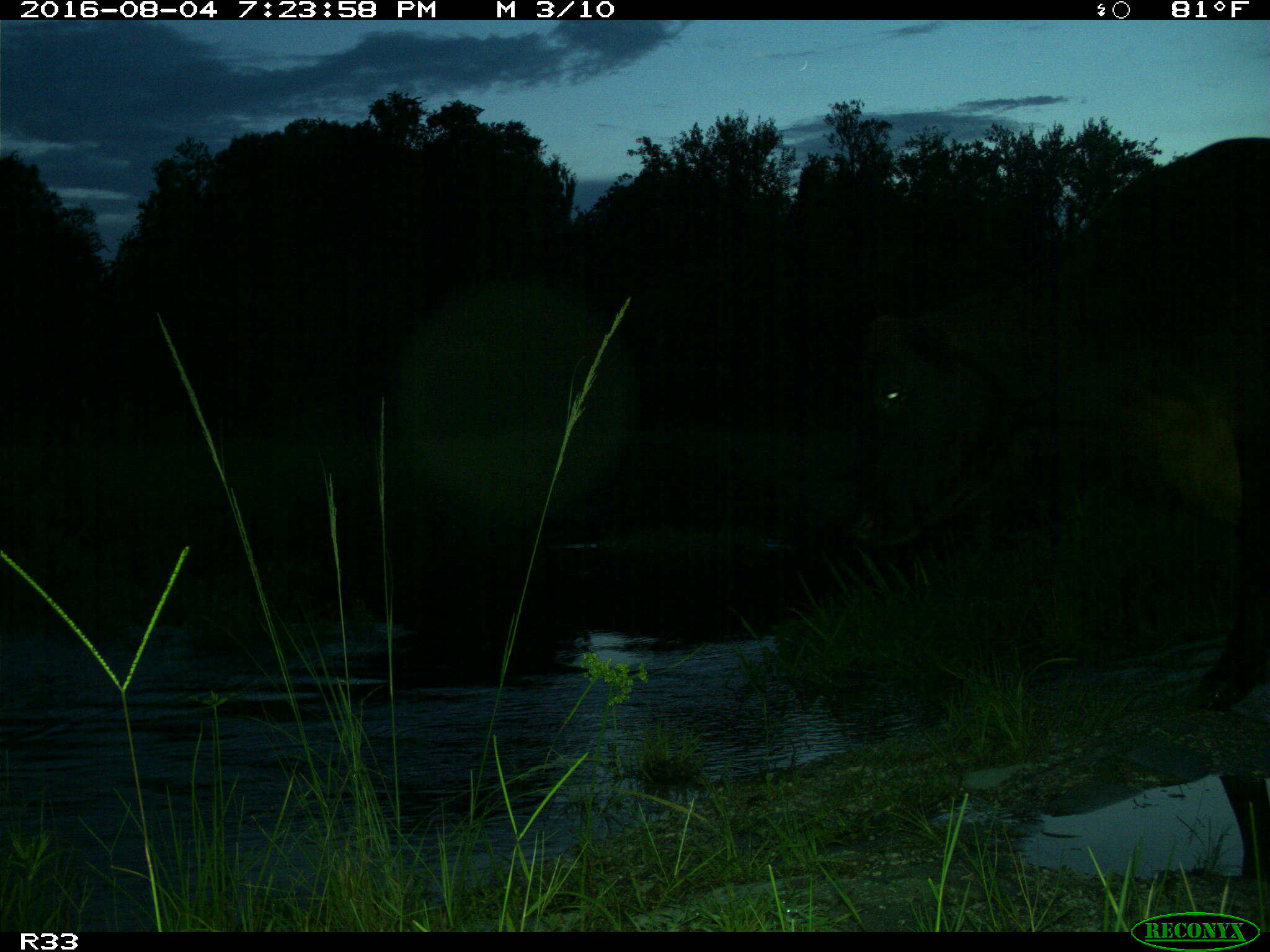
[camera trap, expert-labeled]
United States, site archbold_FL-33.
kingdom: Animalia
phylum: Chordata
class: Mammalia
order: Artiodactyla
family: Bovidae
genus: Bos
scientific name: Bos taurus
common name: domestic cow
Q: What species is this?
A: Bos taurus (domestic cow).